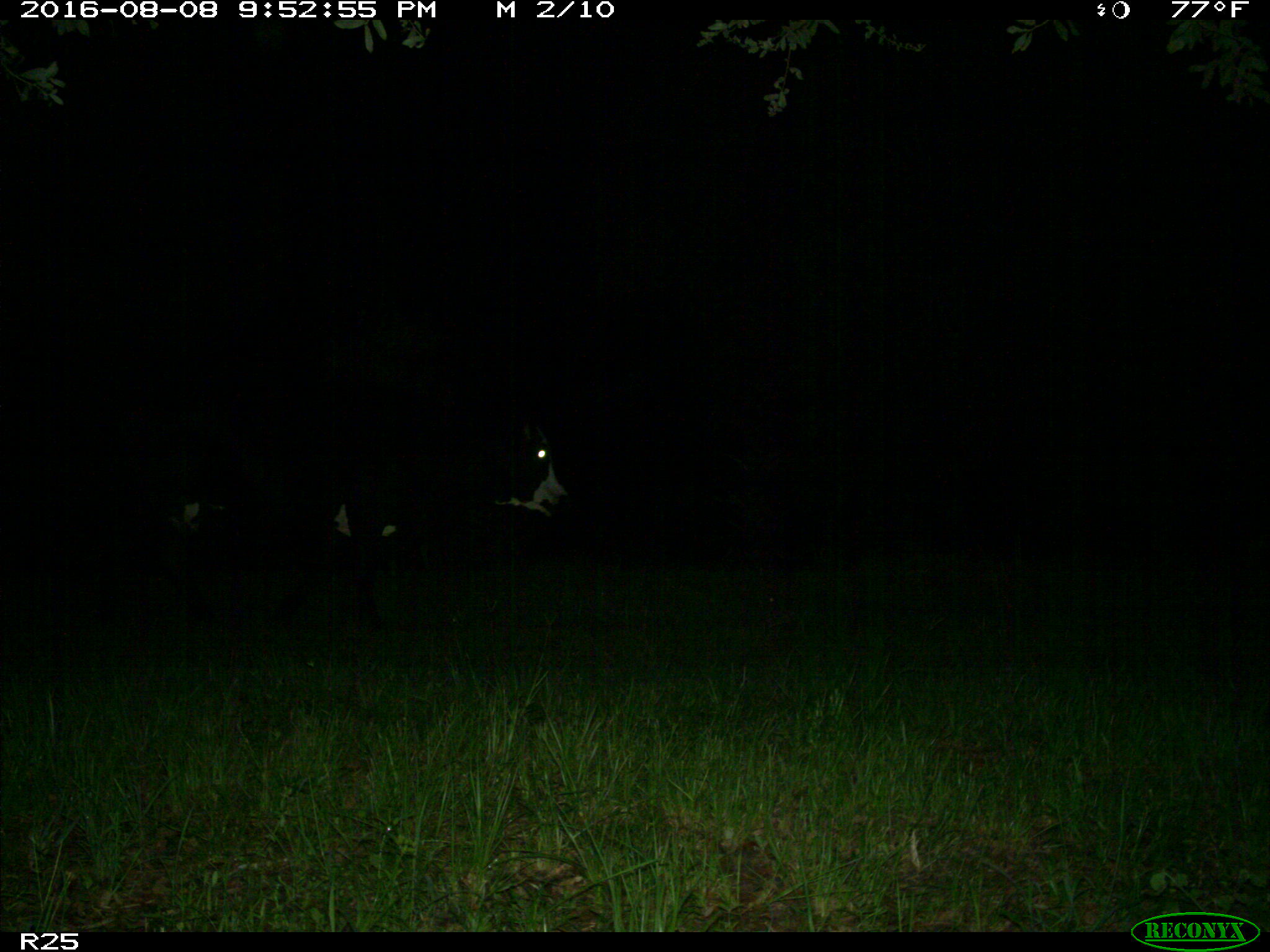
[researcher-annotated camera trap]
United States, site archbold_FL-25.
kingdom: Animalia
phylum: Chordata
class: Mammalia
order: Artiodactyla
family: Bovidae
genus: Bos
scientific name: Bos taurus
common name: domestic cow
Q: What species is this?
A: Bos taurus (domestic cow).